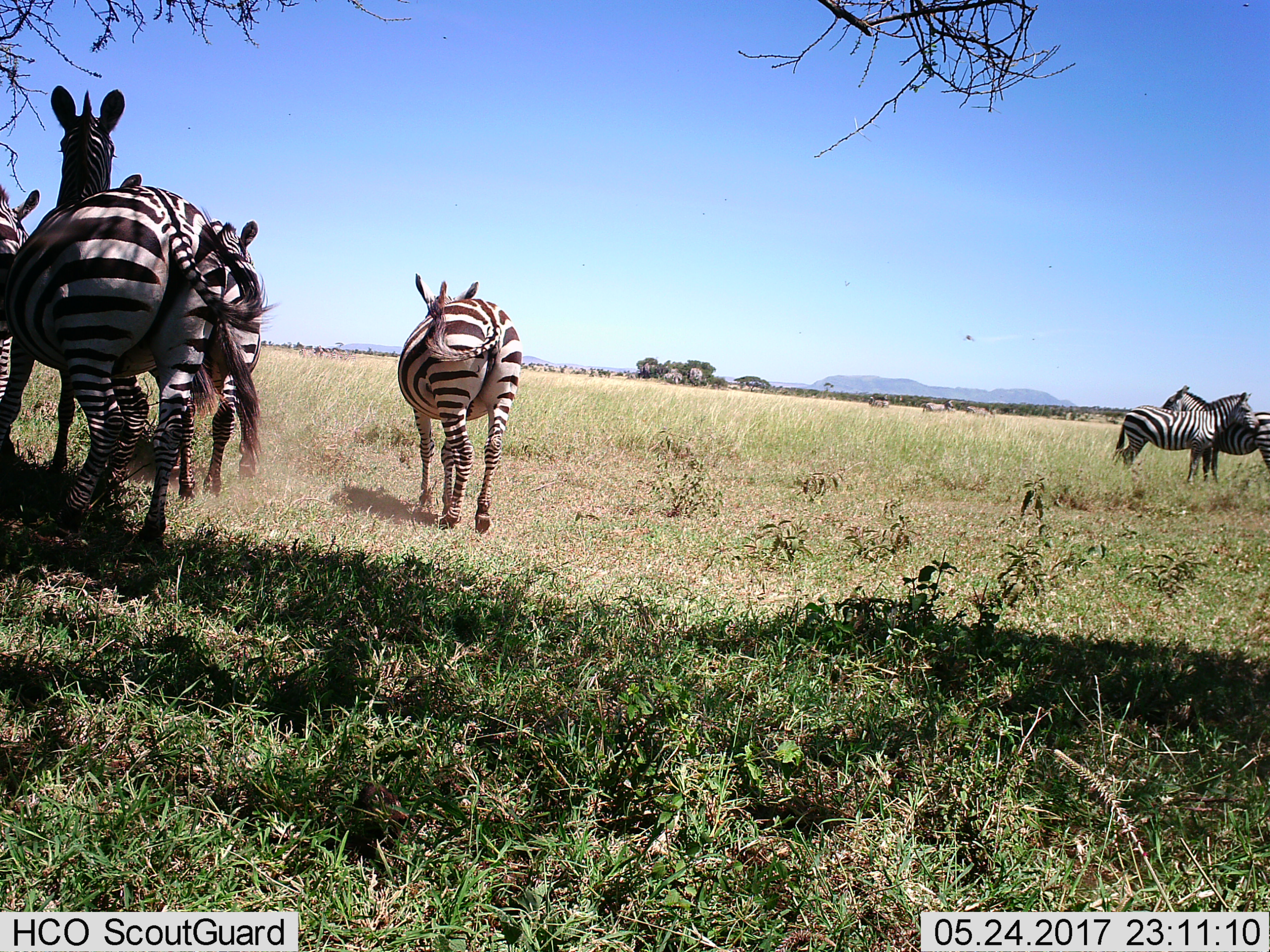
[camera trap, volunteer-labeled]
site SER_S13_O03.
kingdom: Animalia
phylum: Chordata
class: Mammalia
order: Perissodactyla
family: Equidae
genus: Equus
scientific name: Equus quagga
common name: plains zebra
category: zebraplains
Zebraplains (plains zebra) (Equus quagga), count 6. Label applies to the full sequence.